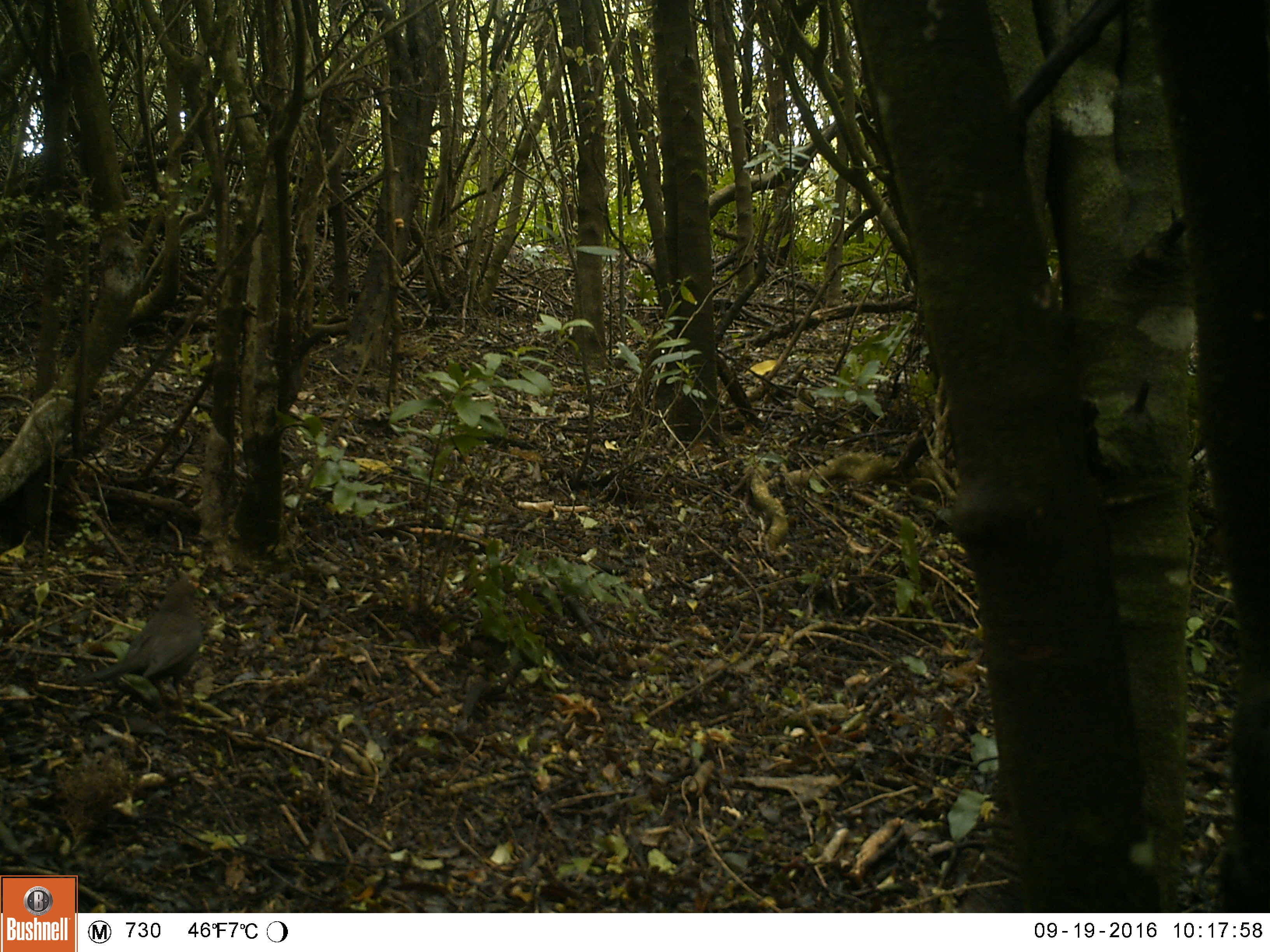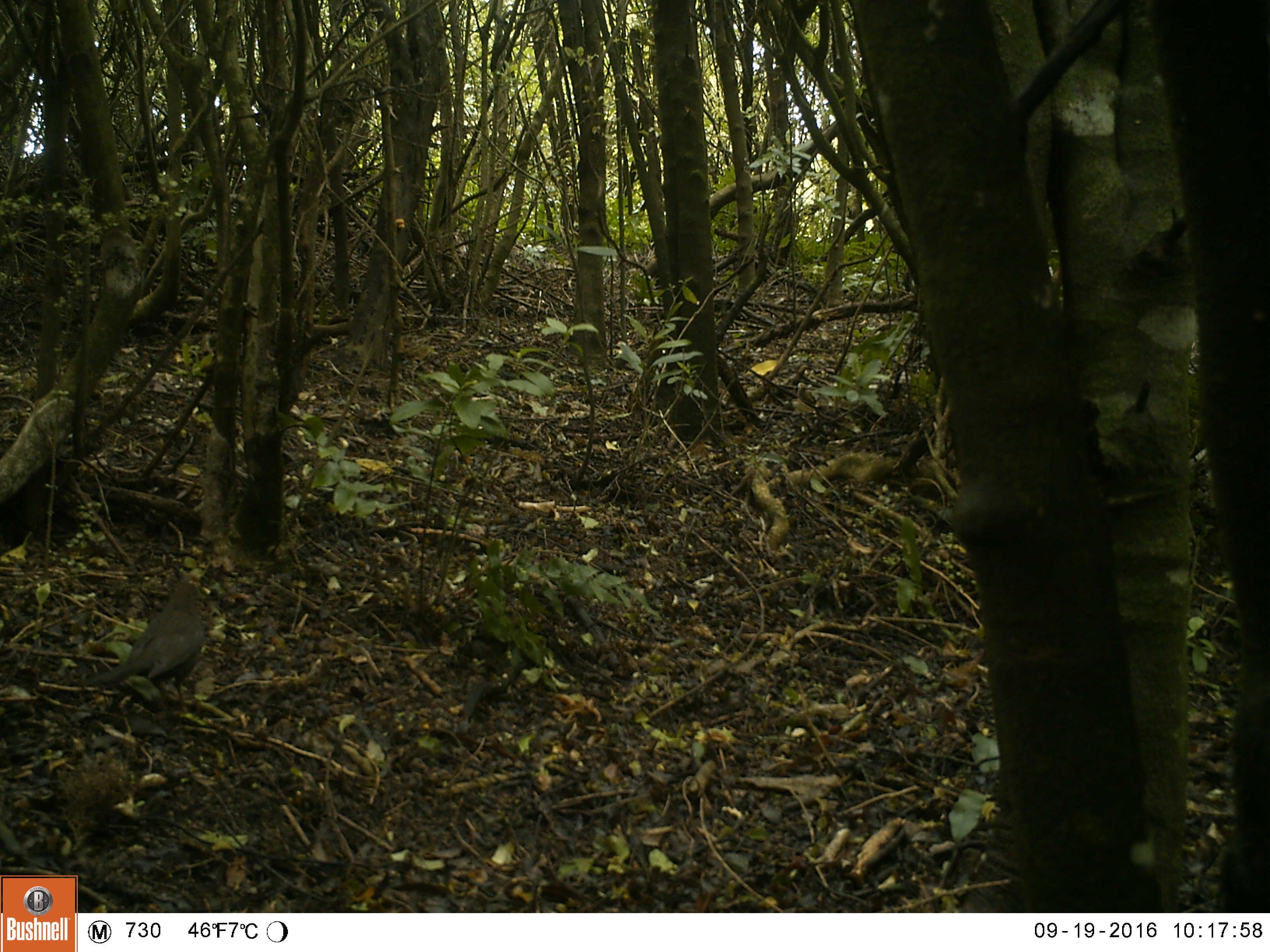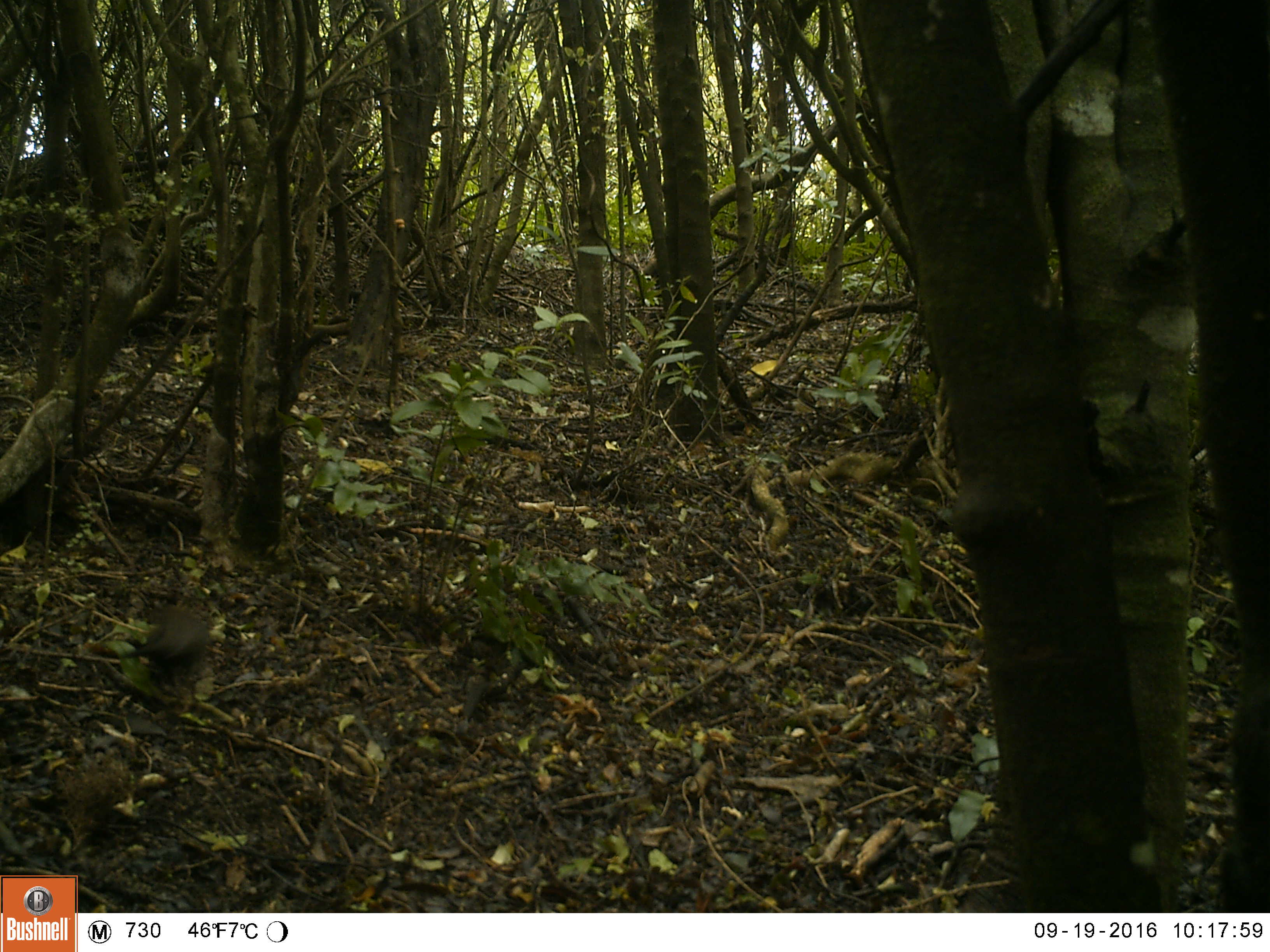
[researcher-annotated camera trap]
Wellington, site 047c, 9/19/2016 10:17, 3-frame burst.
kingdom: Animalia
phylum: Chordata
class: Aves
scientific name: Aves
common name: bird